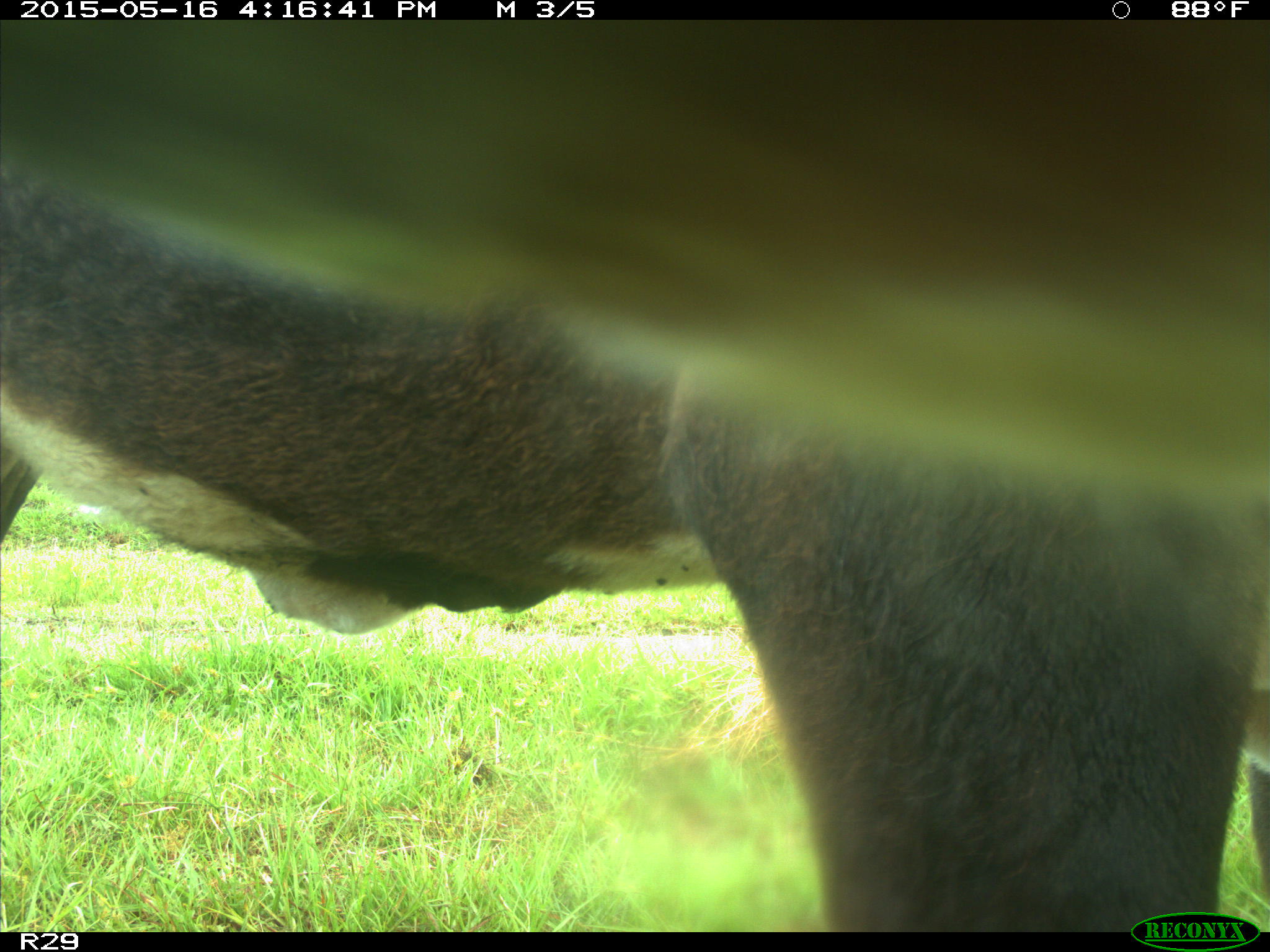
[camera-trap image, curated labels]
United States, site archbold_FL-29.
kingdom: Animalia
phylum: Chordata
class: Mammalia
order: Artiodactyla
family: Bovidae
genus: Bos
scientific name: Bos taurus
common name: domestic cow